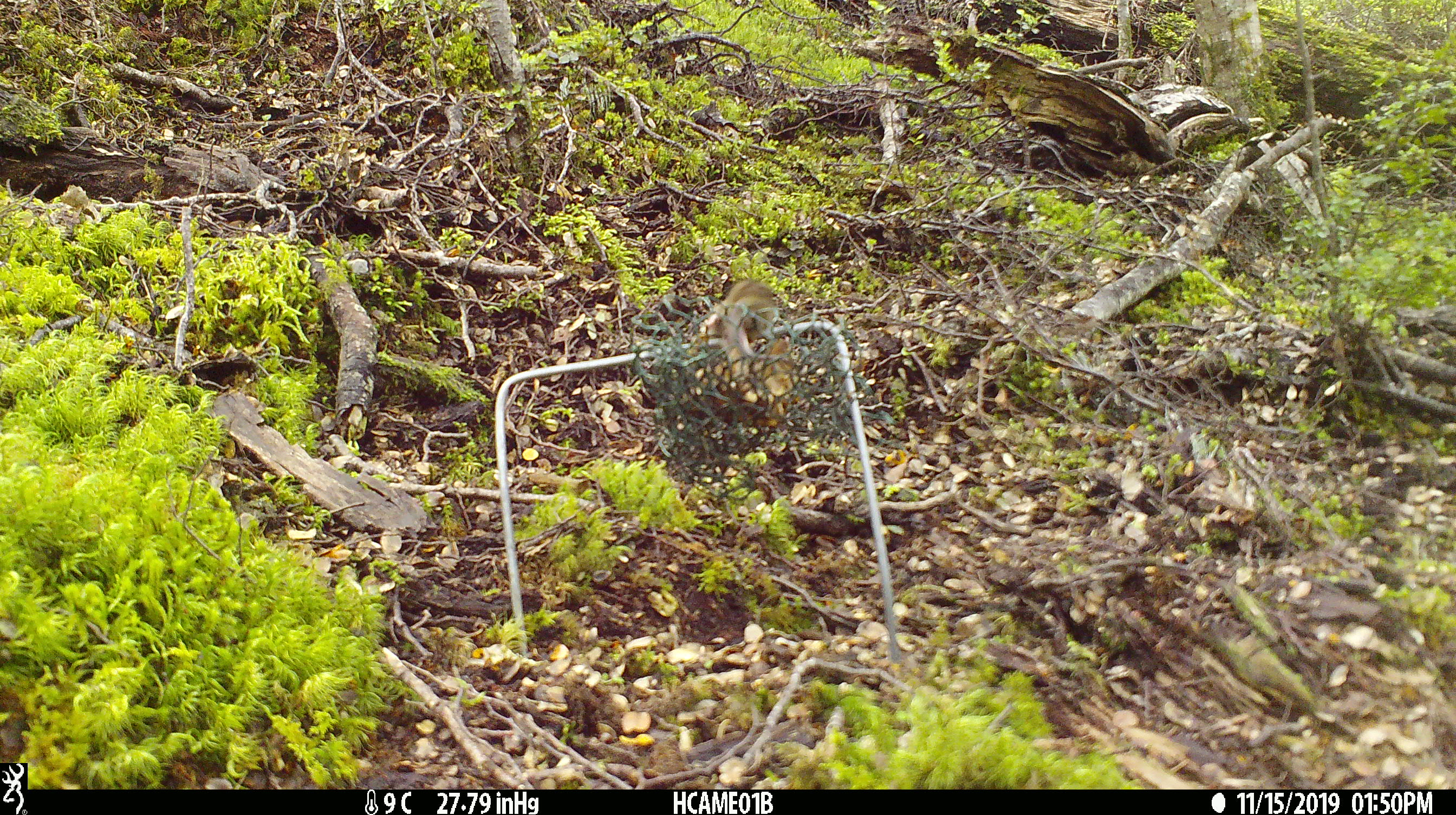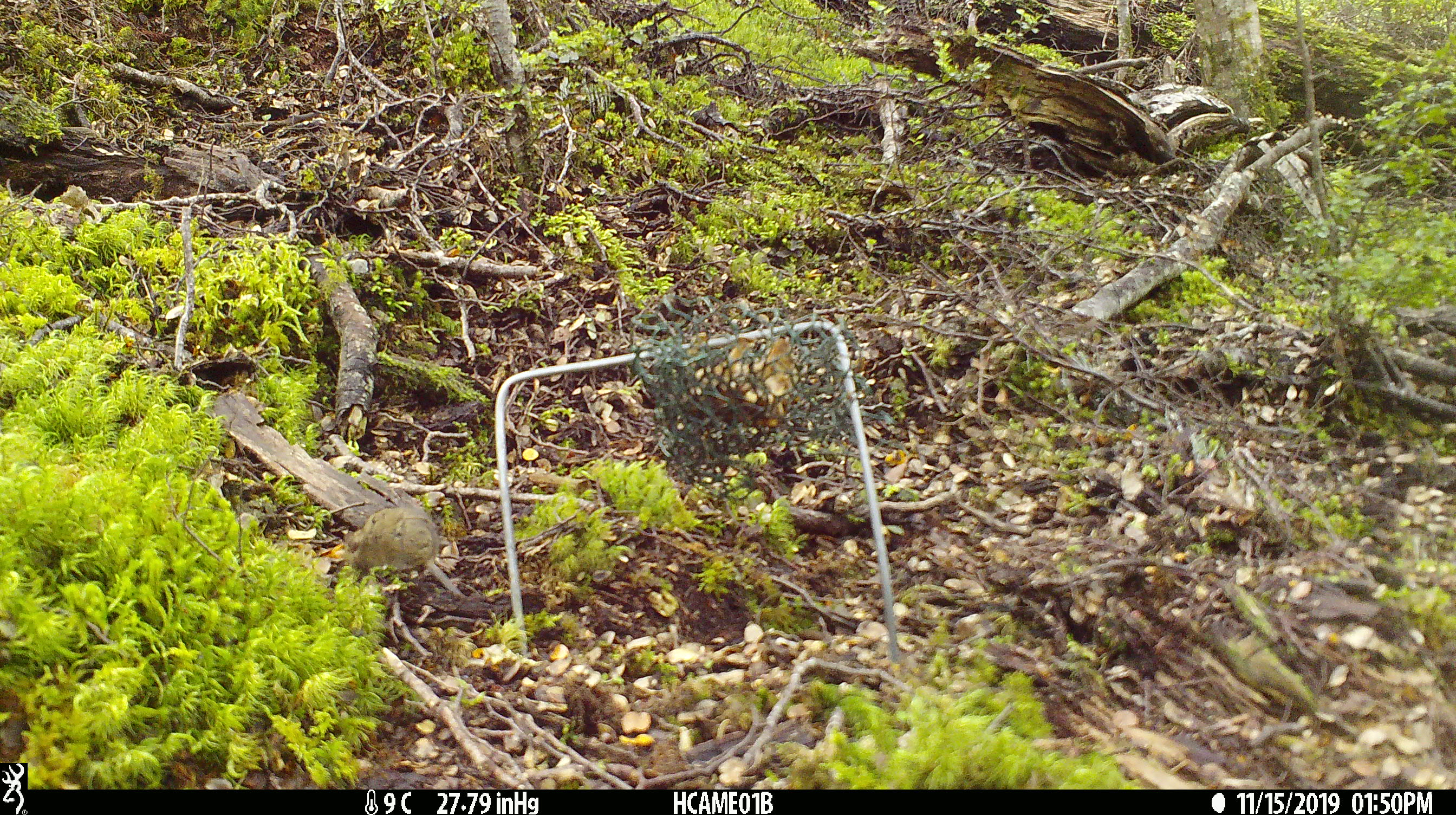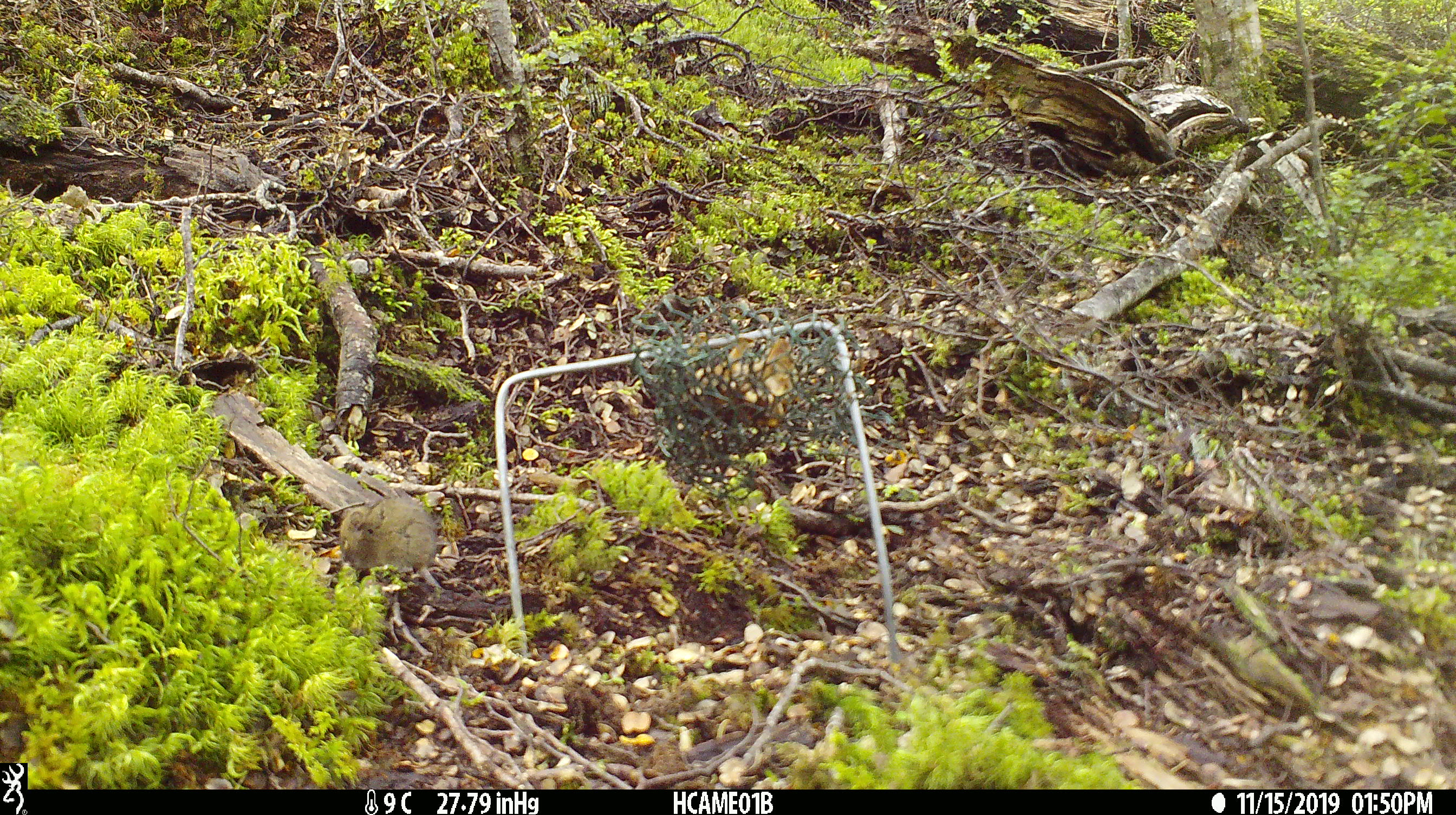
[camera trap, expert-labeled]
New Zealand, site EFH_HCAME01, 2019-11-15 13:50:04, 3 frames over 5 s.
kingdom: Animalia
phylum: Chordata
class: Mammalia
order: Rodentia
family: Muridae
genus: Mus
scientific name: Mus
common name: mouse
Mouse (Mus).